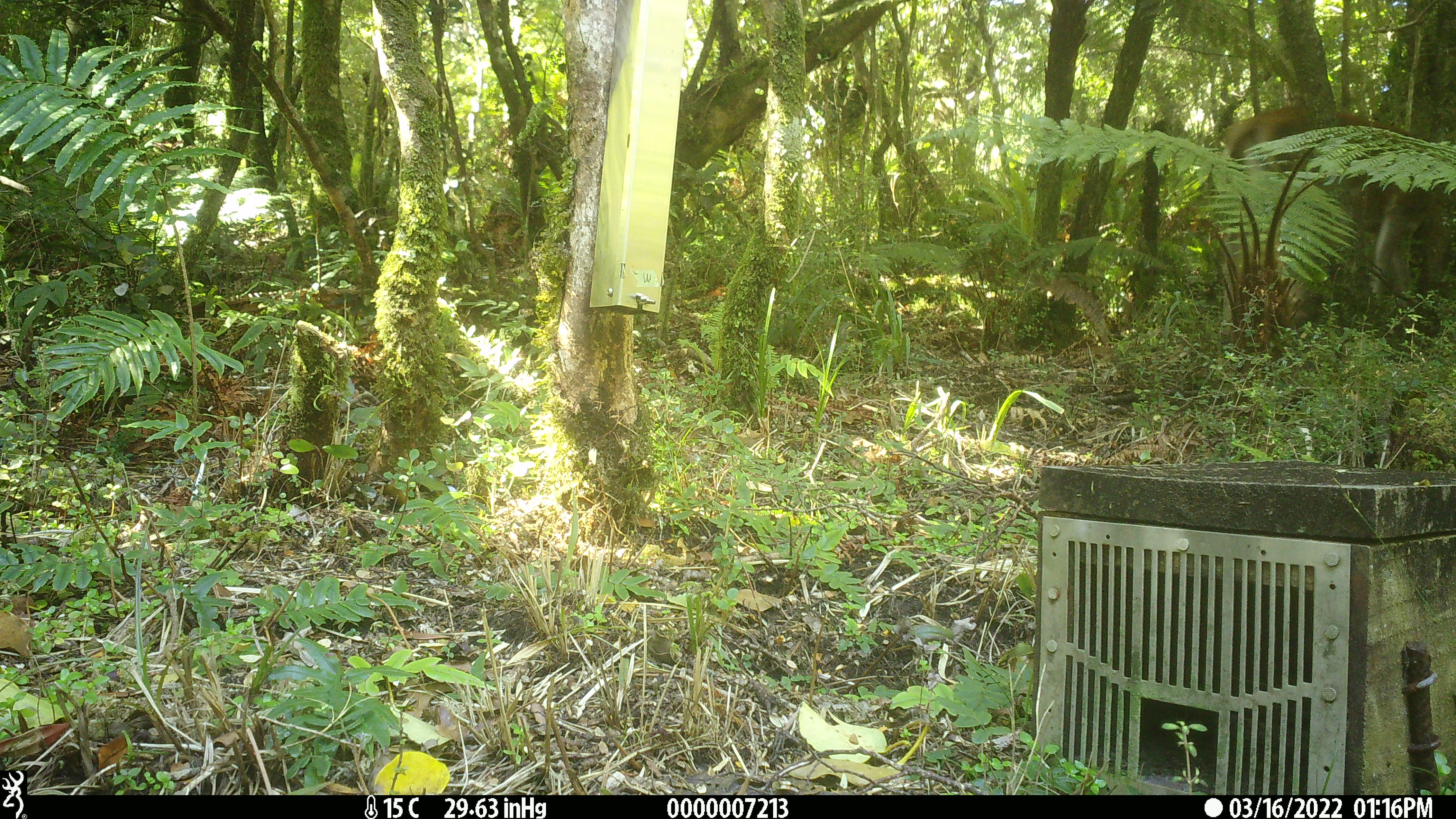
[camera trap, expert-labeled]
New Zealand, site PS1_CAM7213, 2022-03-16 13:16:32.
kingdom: Animalia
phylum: Chordata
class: Mammalia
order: Artiodactyla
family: Cervidae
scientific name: Cervidae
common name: deer